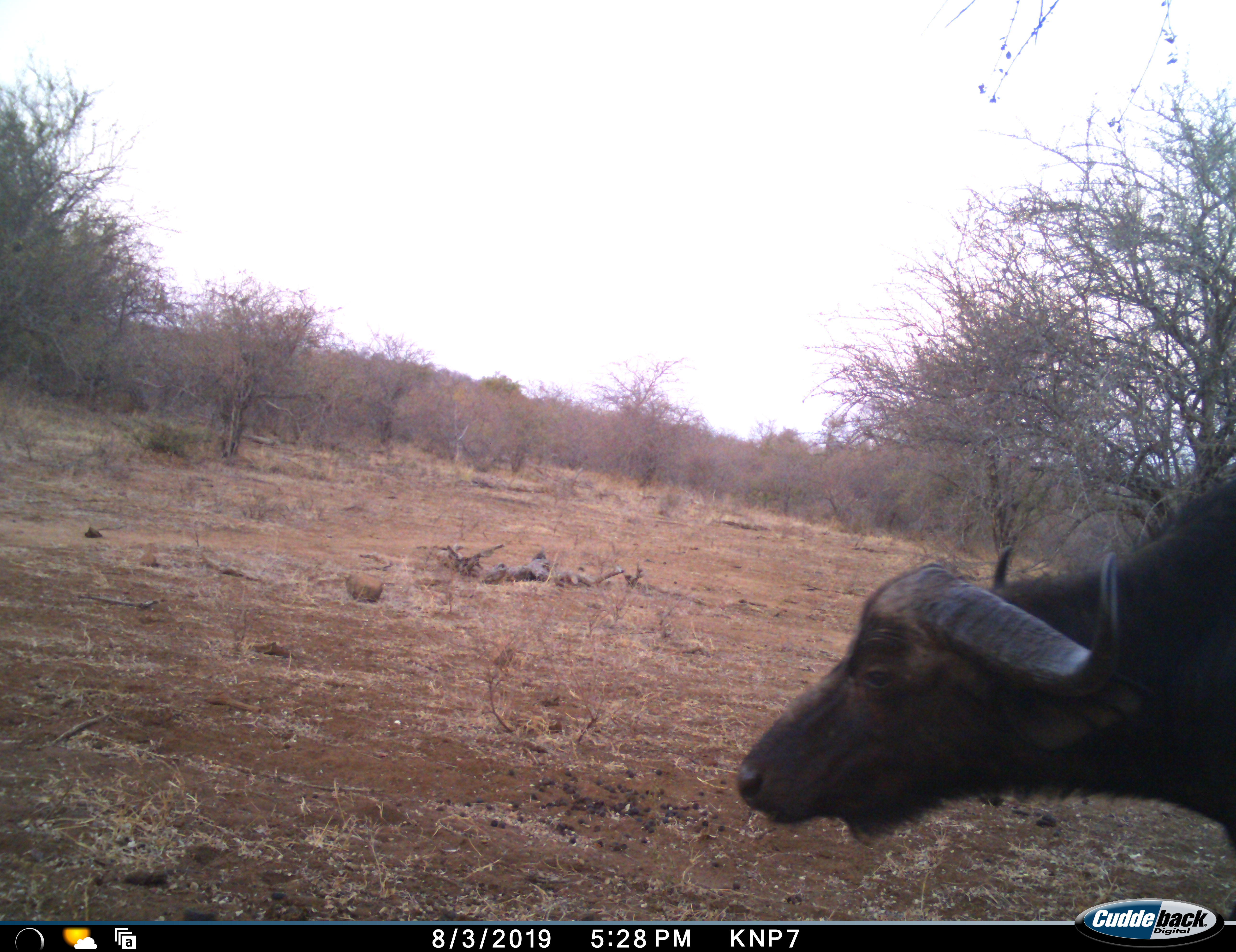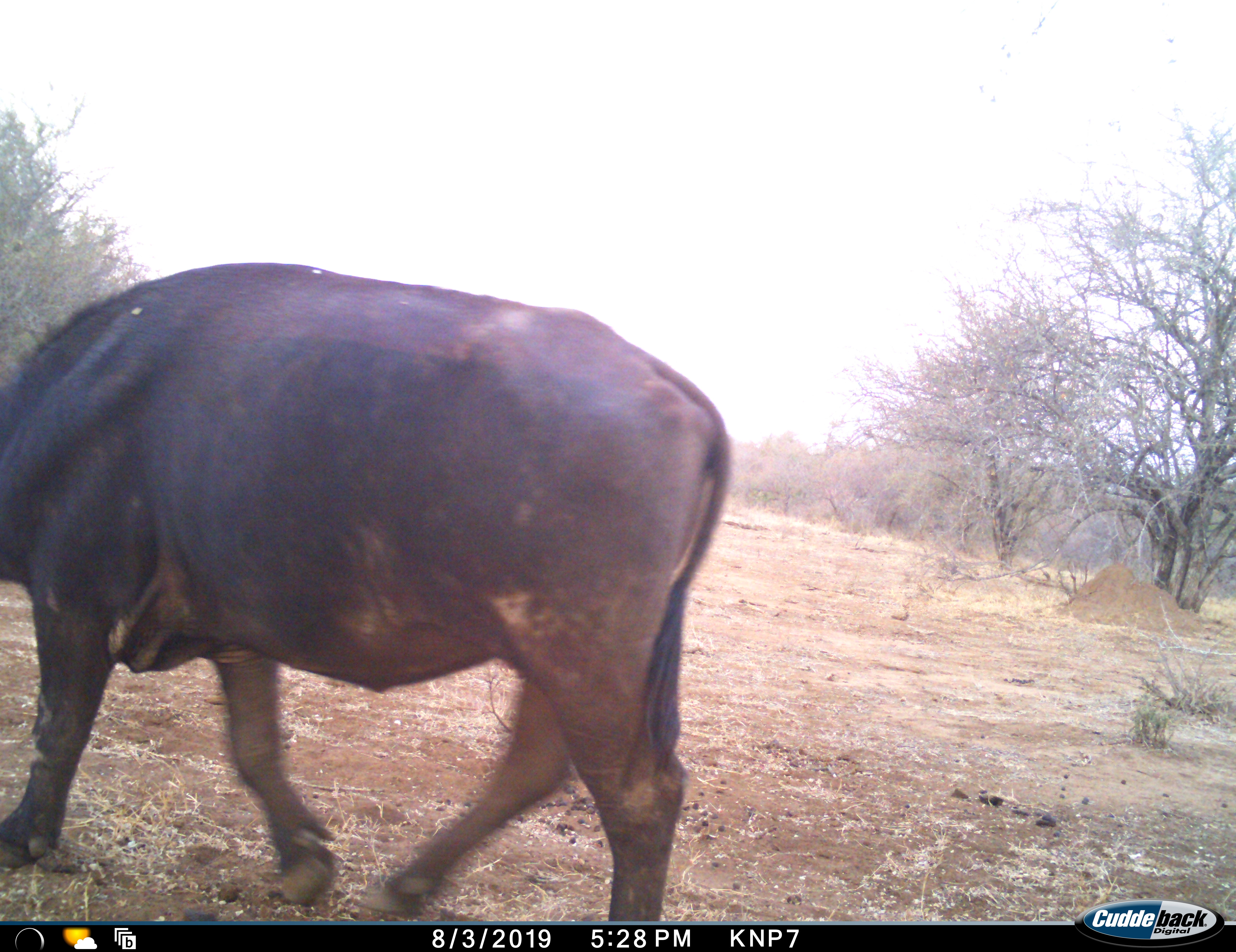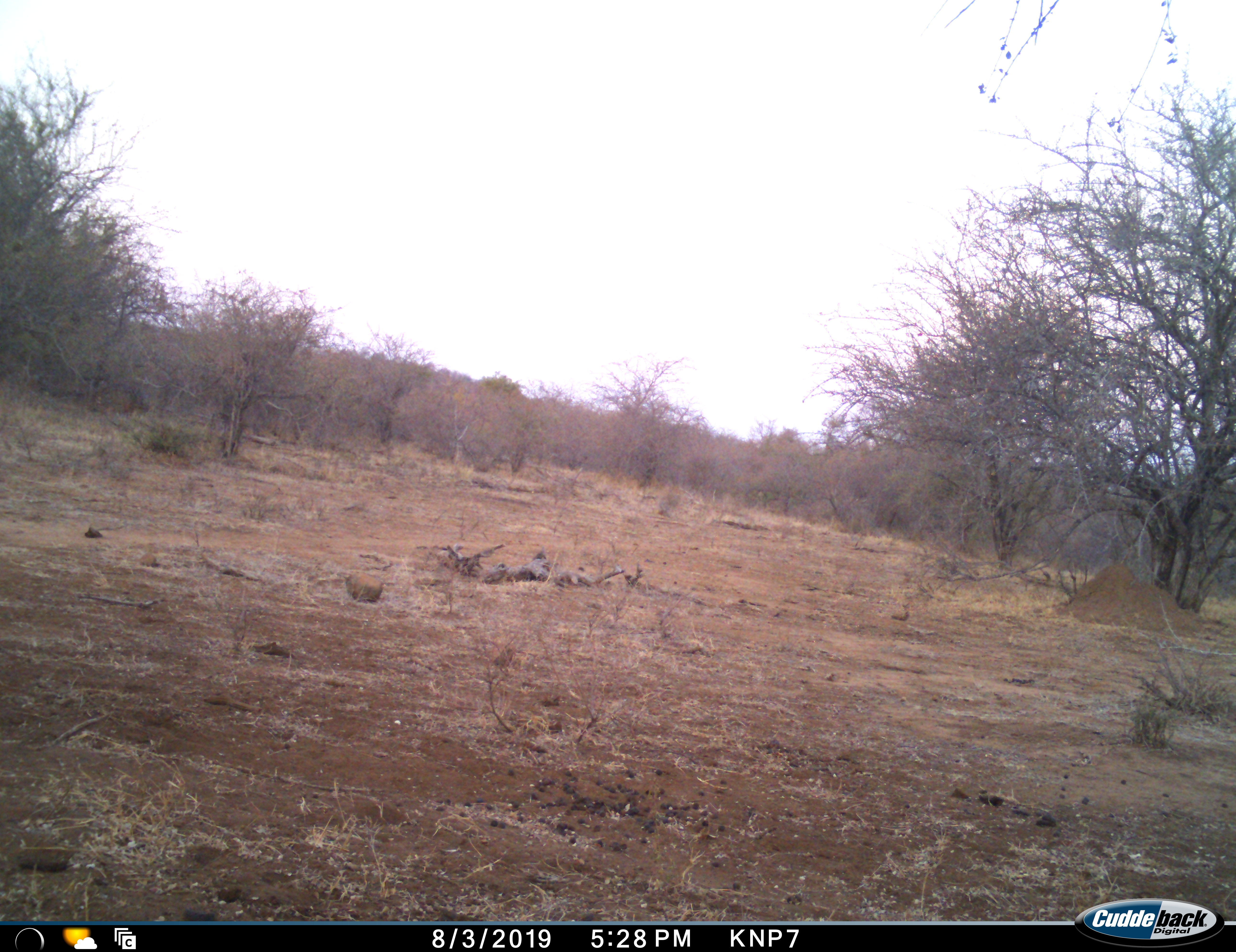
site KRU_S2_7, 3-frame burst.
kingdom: Animalia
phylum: Chordata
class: Mammalia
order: Artiodactyla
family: Bovidae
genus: Syncerus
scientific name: Syncerus caffer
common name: african buffalo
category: buffalo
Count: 1.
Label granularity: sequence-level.